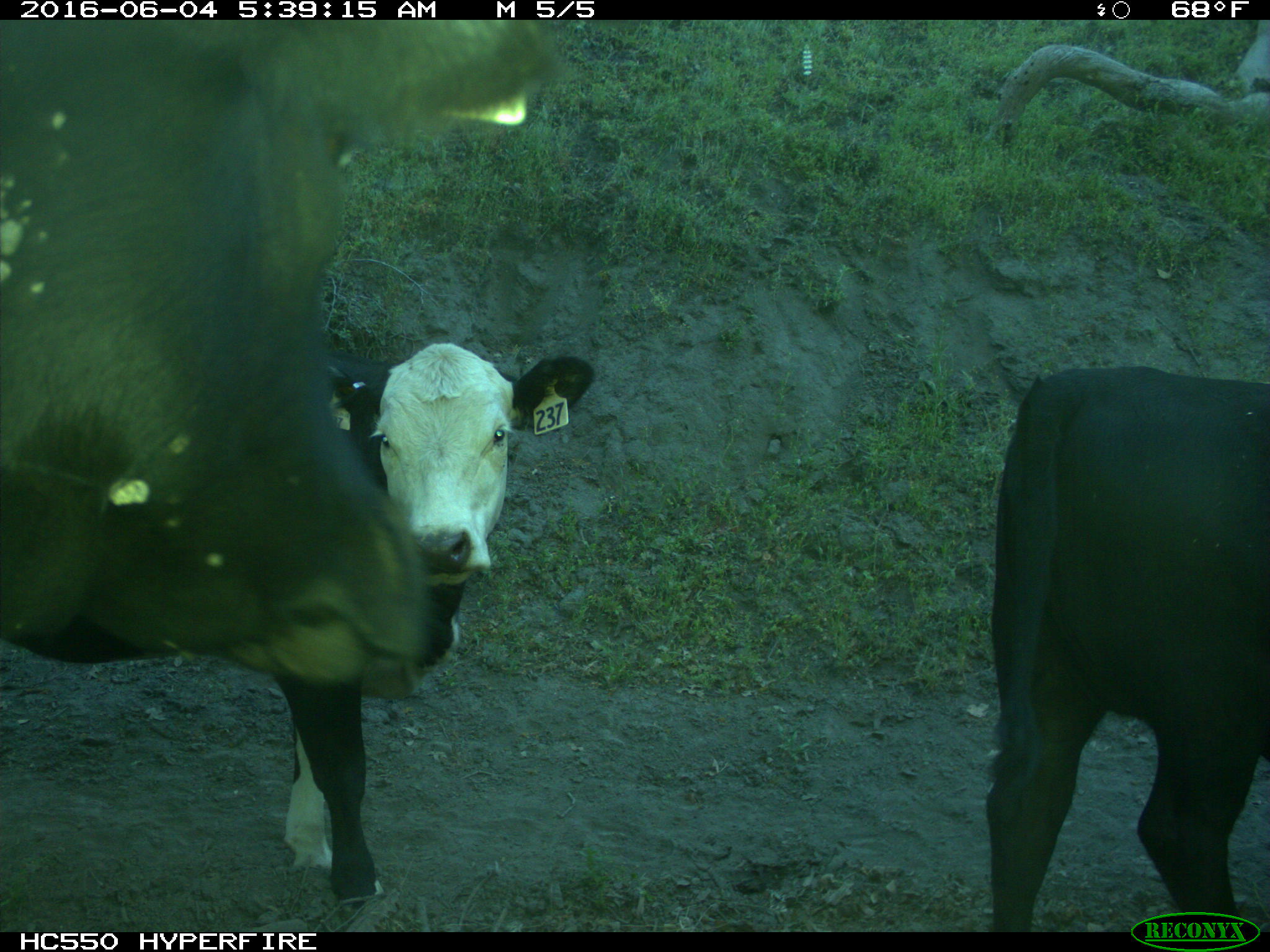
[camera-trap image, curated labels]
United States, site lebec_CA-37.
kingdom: Animalia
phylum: Chordata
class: Mammalia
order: Artiodactyla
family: Bovidae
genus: Bos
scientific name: Bos taurus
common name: domestic cow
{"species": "Bos taurus (domestic cow)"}